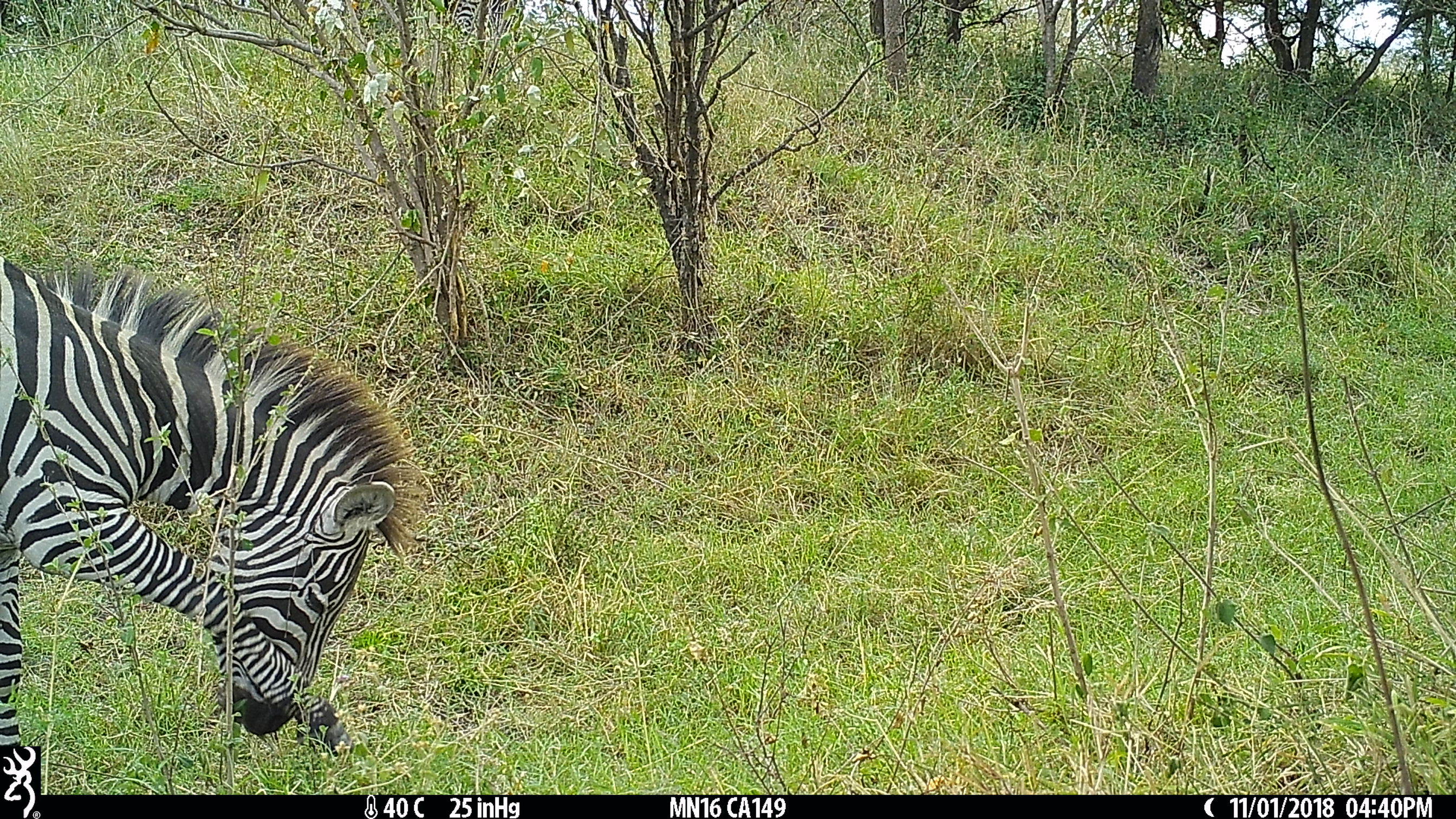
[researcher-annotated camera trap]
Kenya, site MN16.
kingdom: Animalia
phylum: Chordata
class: Mammalia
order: Perissodactyla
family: Equidae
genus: Equus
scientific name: Equus quagga burchellii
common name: burchell's zebra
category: zebra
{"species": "zebra (burchell's zebra) (Equus quagga burchellii)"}